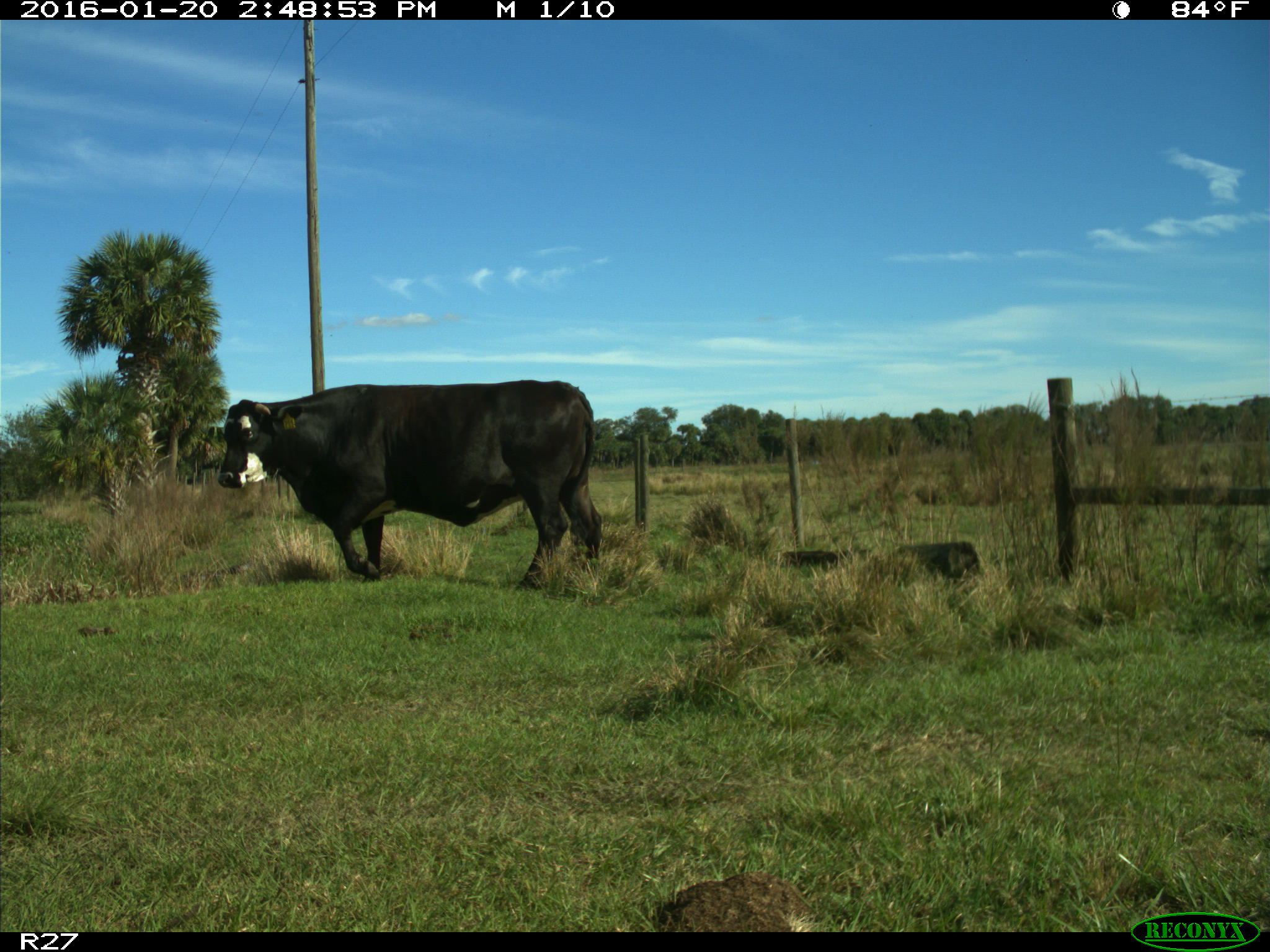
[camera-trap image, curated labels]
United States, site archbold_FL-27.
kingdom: Animalia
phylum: Chordata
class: Mammalia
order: Artiodactyla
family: Bovidae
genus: Bos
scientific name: Bos taurus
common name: domestic cow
Bos taurus (domestic cow).